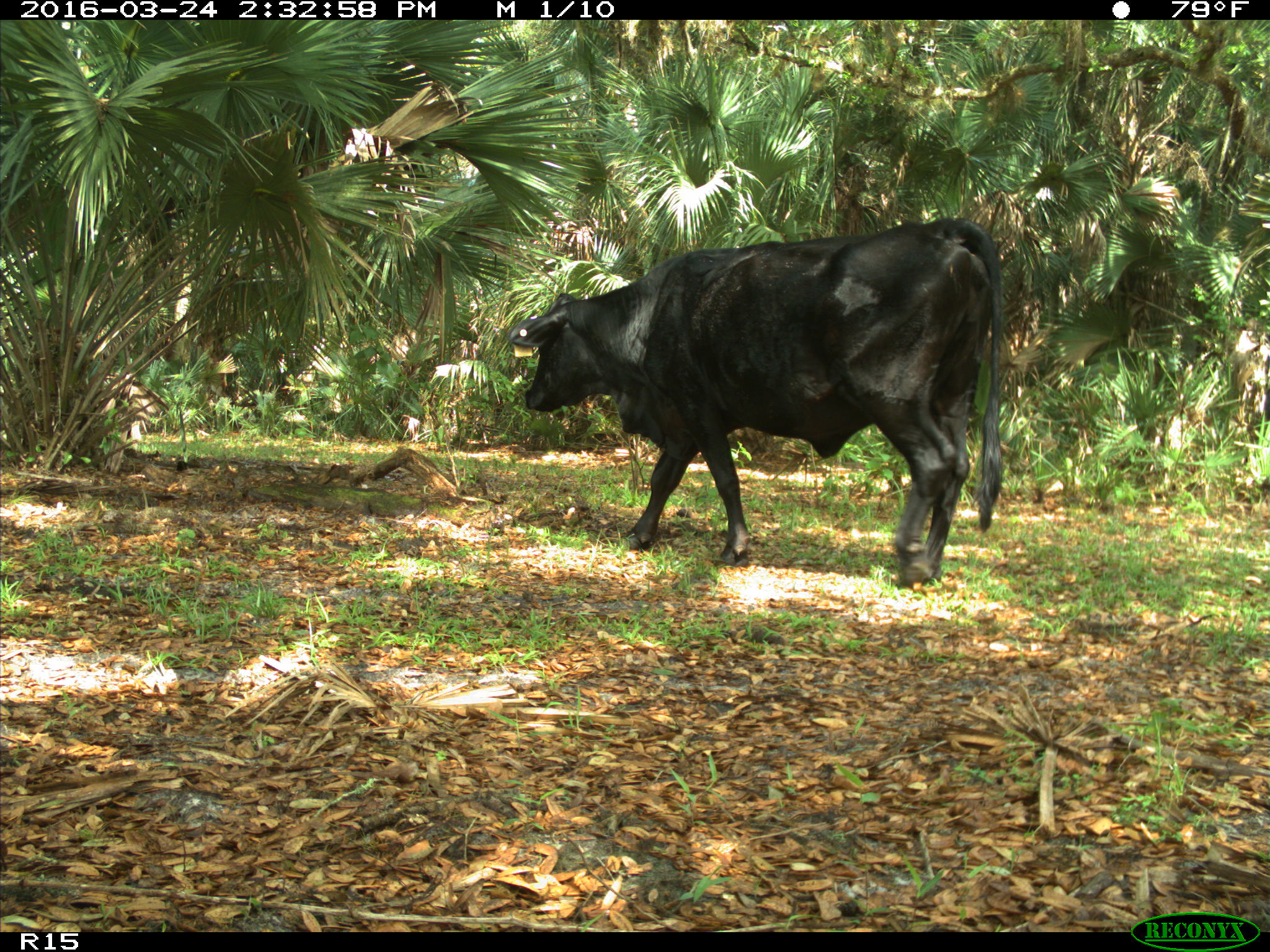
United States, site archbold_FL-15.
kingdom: Animalia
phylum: Chordata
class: Mammalia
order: Artiodactyla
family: Bovidae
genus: Bos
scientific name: Bos taurus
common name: domestic cow